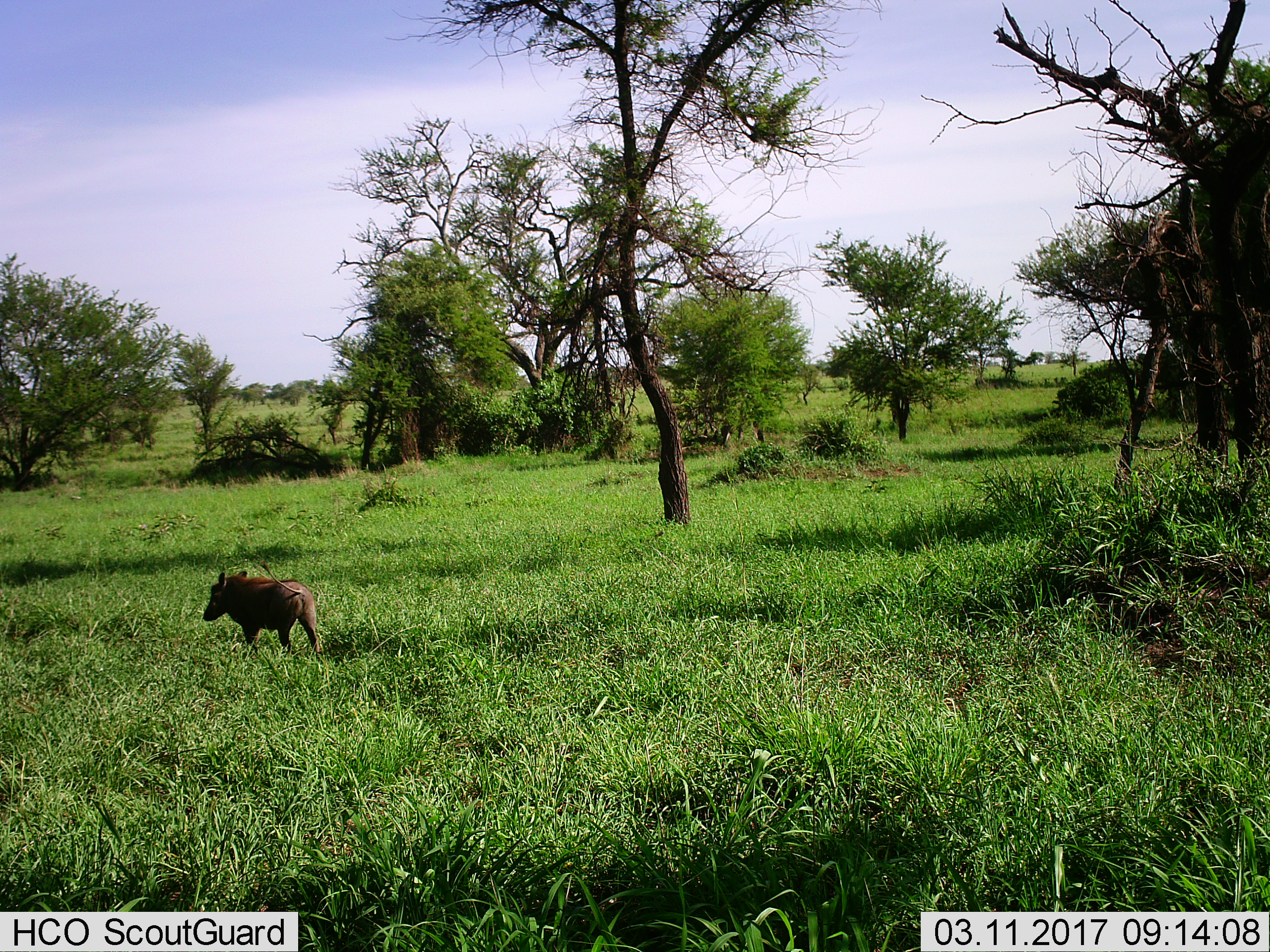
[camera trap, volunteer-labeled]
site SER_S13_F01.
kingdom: Animalia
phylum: Chordata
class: Mammalia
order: Artiodactyla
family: Suidae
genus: Phacochoerus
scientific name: Phacochoerus africanus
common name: warthog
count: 1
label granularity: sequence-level